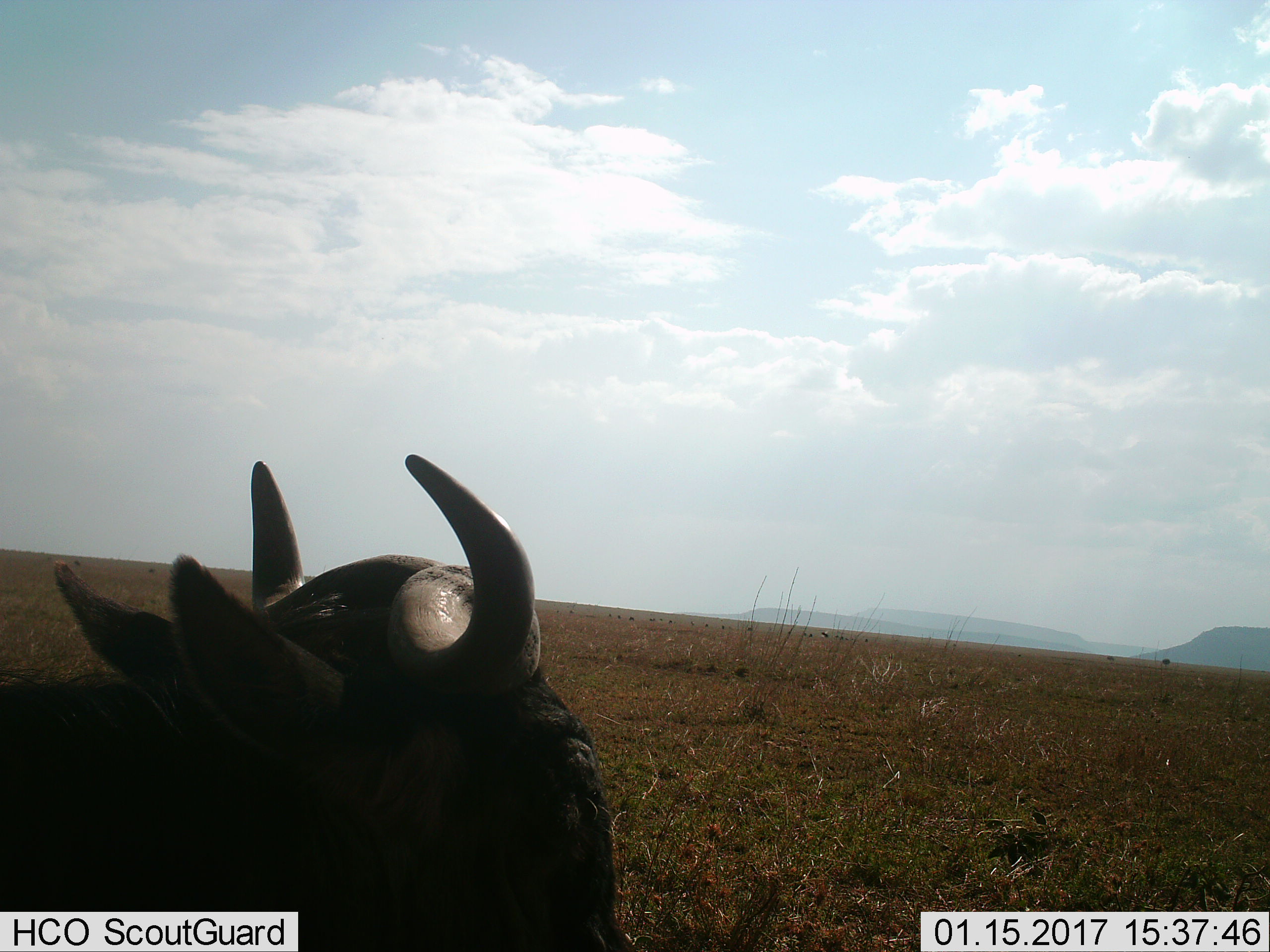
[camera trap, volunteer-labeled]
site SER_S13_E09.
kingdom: Animalia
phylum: Chordata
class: Mammalia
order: Artiodactyla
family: Bovidae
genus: Syncerus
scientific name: Syncerus caffer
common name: african buffalo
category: buffalo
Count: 1.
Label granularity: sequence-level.